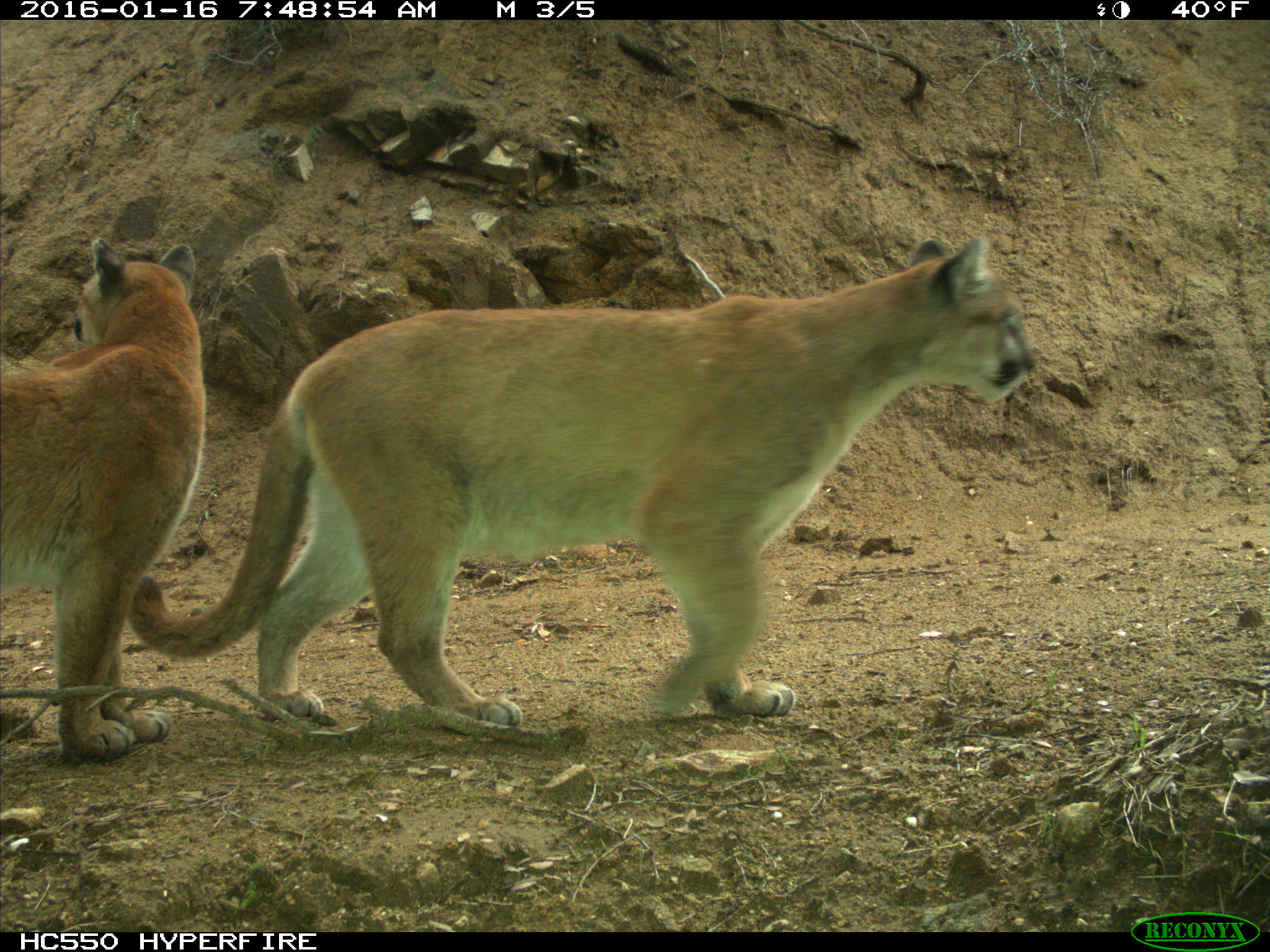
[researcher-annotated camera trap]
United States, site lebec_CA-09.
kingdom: Animalia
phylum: Chordata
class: Mammalia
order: Carnivora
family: Felidae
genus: Puma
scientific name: Puma concolor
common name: mountain lion